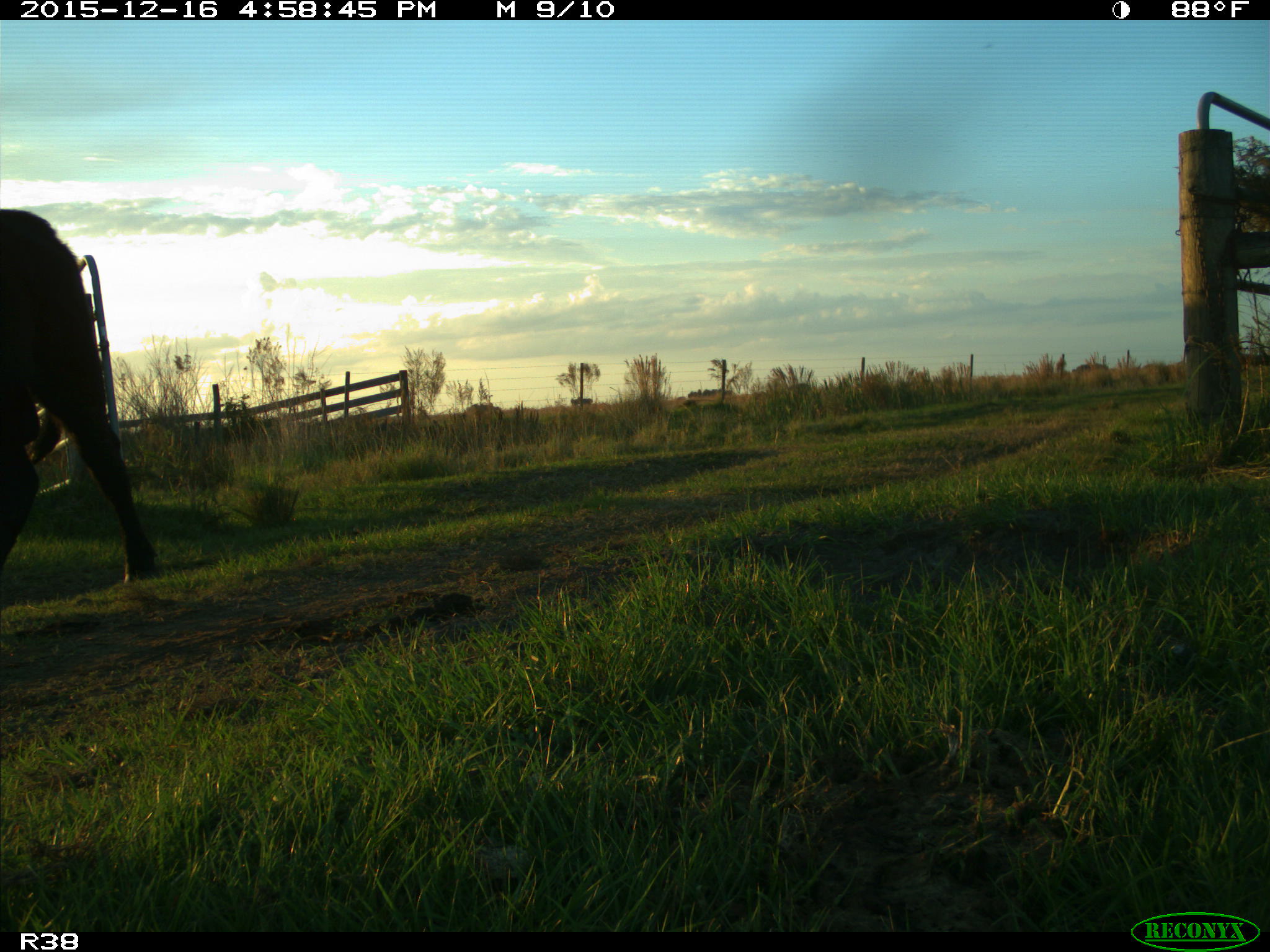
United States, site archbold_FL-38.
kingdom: Animalia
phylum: Chordata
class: Mammalia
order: Artiodactyla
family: Bovidae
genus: Bos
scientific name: Bos taurus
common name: domestic cow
Bos taurus (domestic cow).